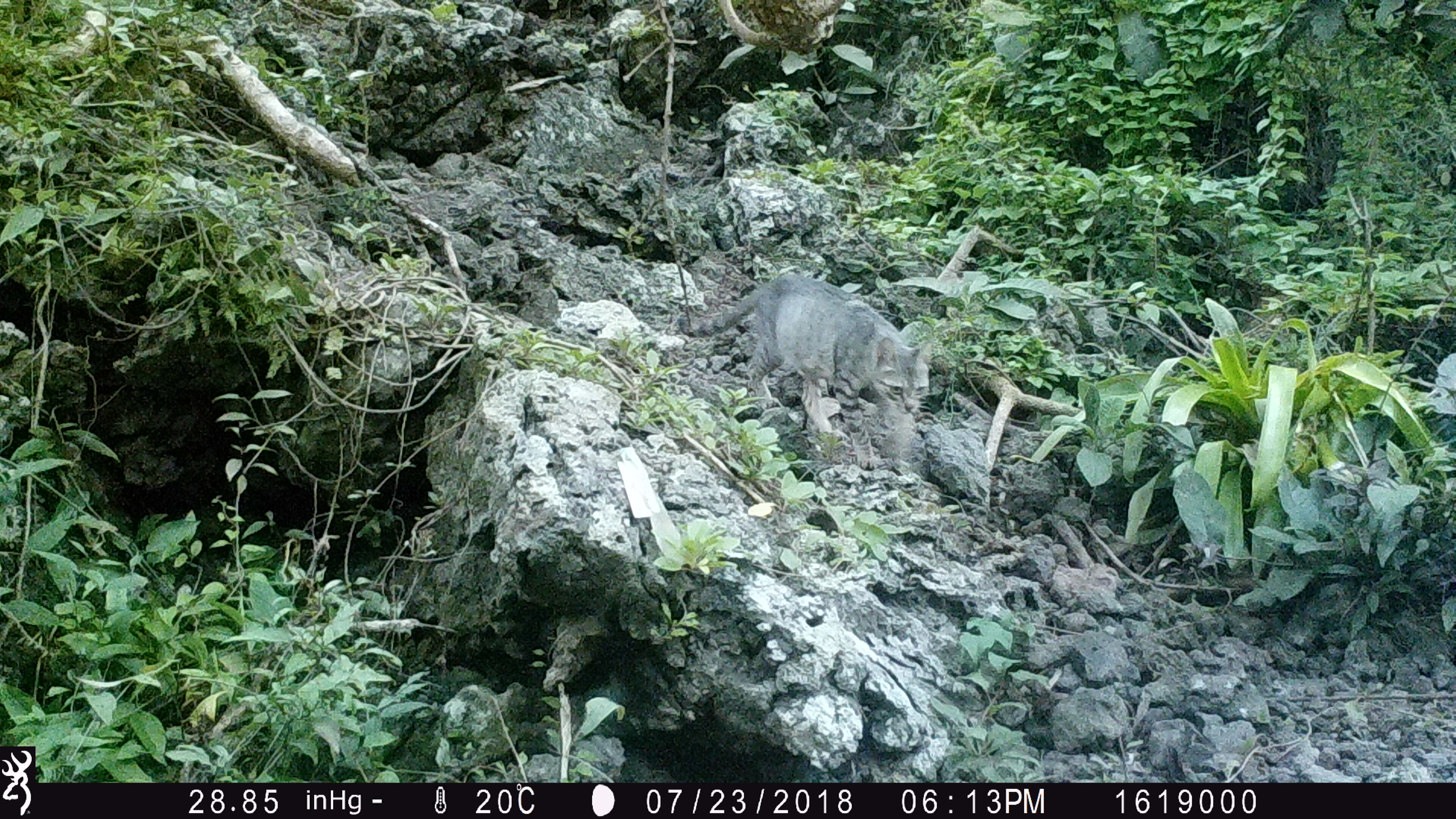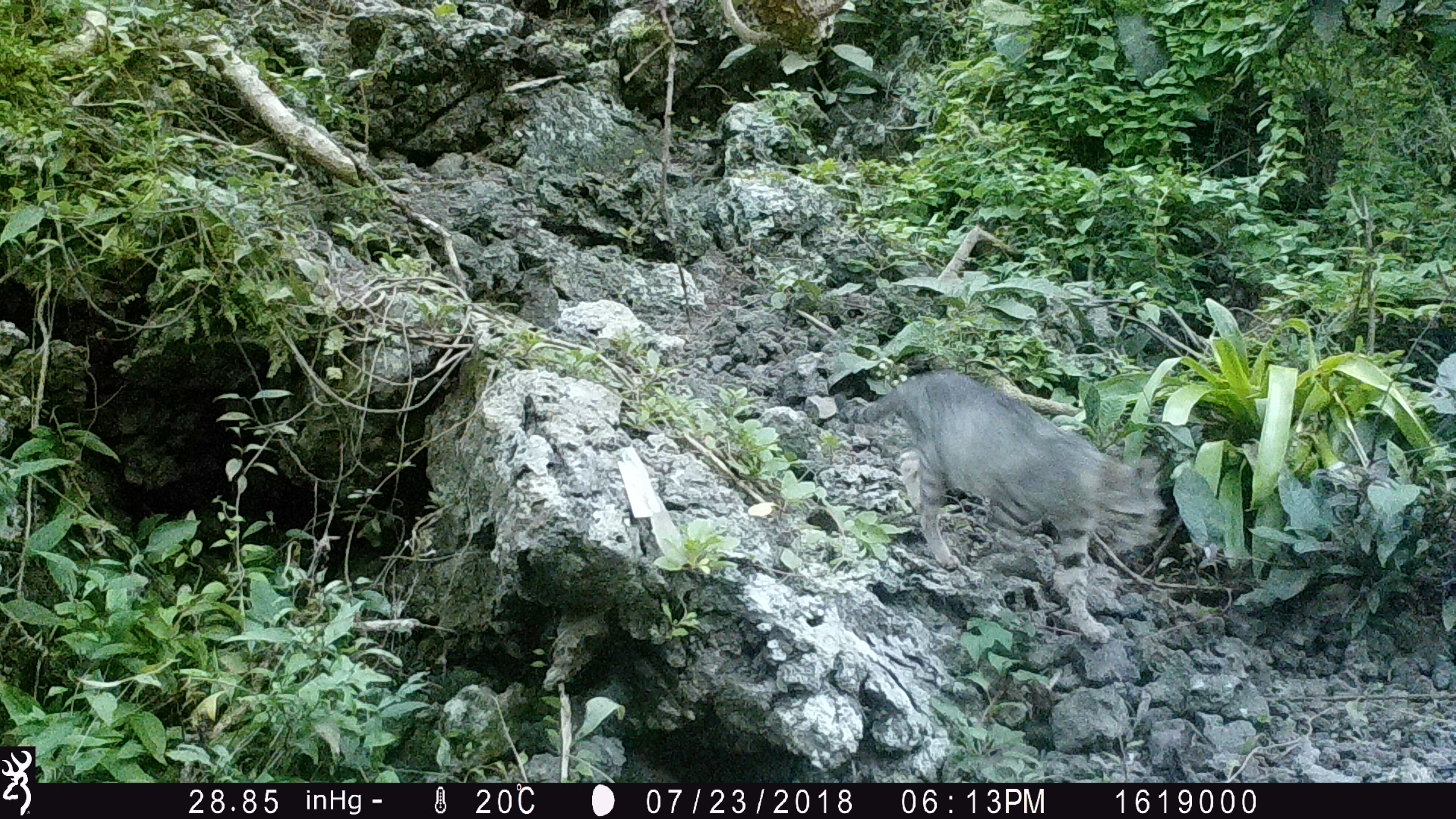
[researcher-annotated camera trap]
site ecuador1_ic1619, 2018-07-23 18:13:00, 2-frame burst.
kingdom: Animalia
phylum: Chordata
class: Mammalia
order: Carnivora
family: Felidae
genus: Felis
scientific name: Felis catus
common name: cat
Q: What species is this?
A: Cat (Felis catus).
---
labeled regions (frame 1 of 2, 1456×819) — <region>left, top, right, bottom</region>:
cat: <region>676, 270, 935, 458</region>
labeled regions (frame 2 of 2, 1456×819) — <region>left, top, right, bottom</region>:
cat: <region>867, 366, 1165, 578</region>